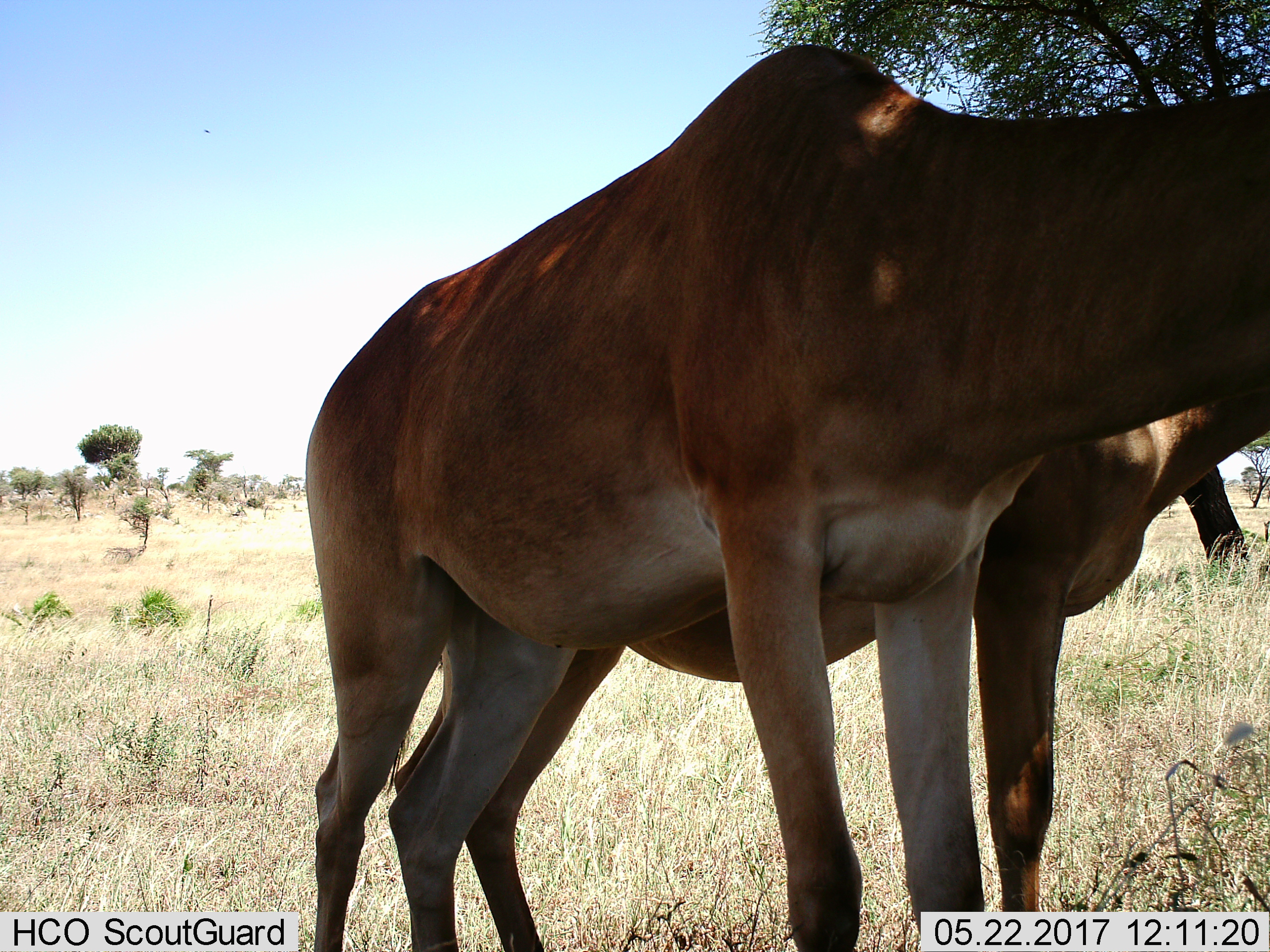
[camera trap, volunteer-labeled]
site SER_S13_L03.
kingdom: Animalia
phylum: Chordata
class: Mammalia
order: Artiodactyla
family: Bovidae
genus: Alcelaphus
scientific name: Alcelaphus buselaphus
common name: hartebeest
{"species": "hartebeest (Alcelaphus buselaphus)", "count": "2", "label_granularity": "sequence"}